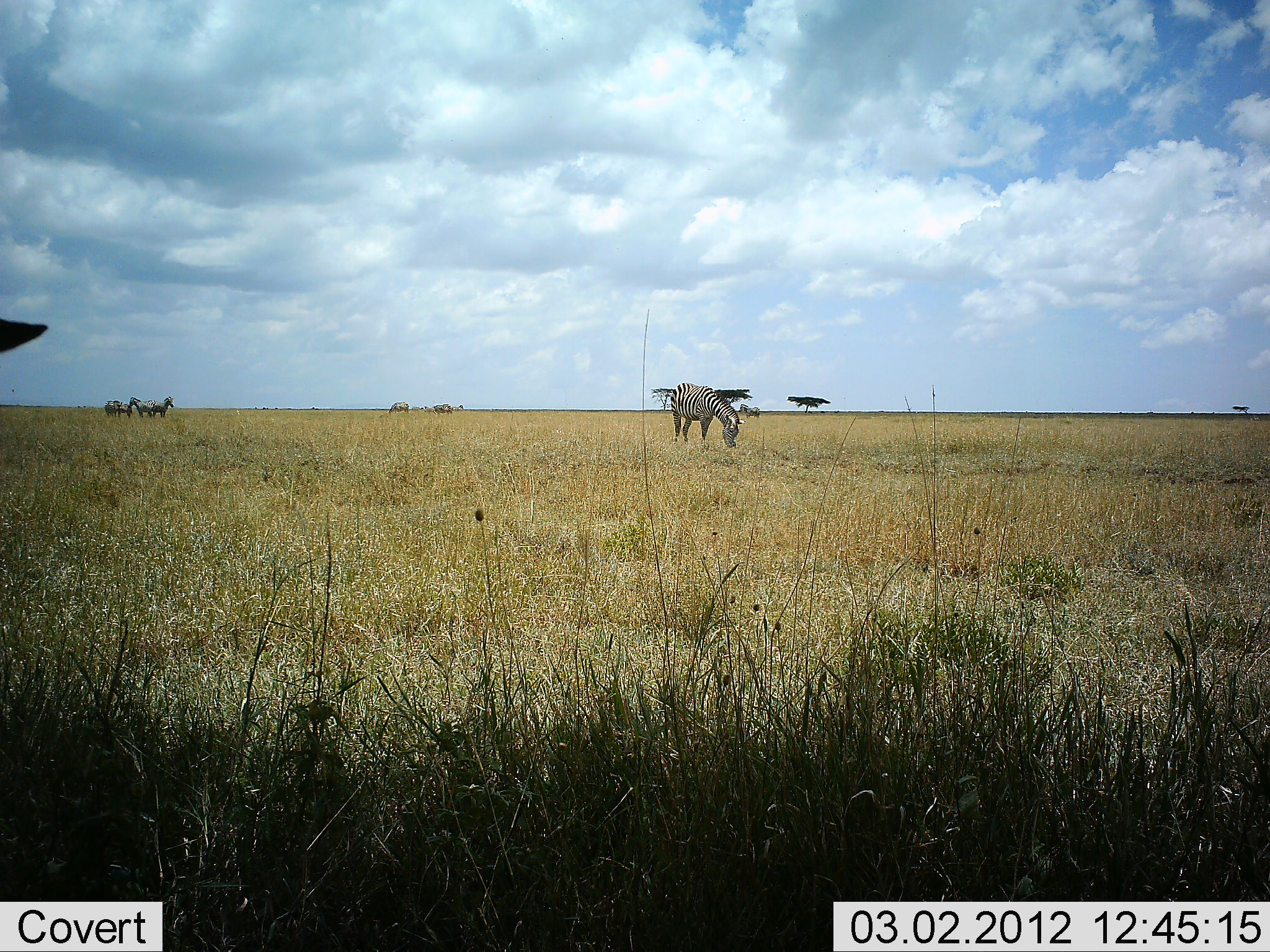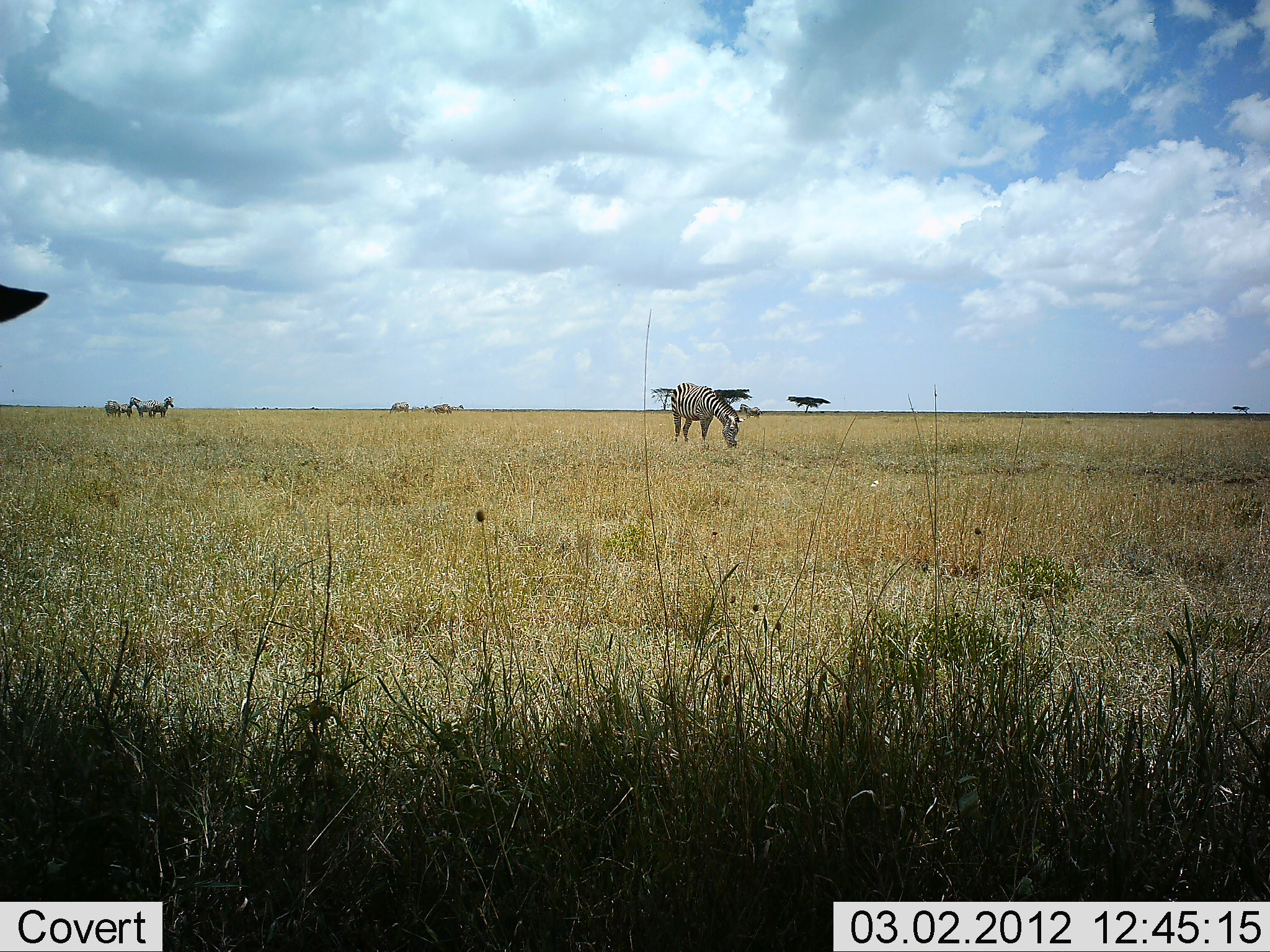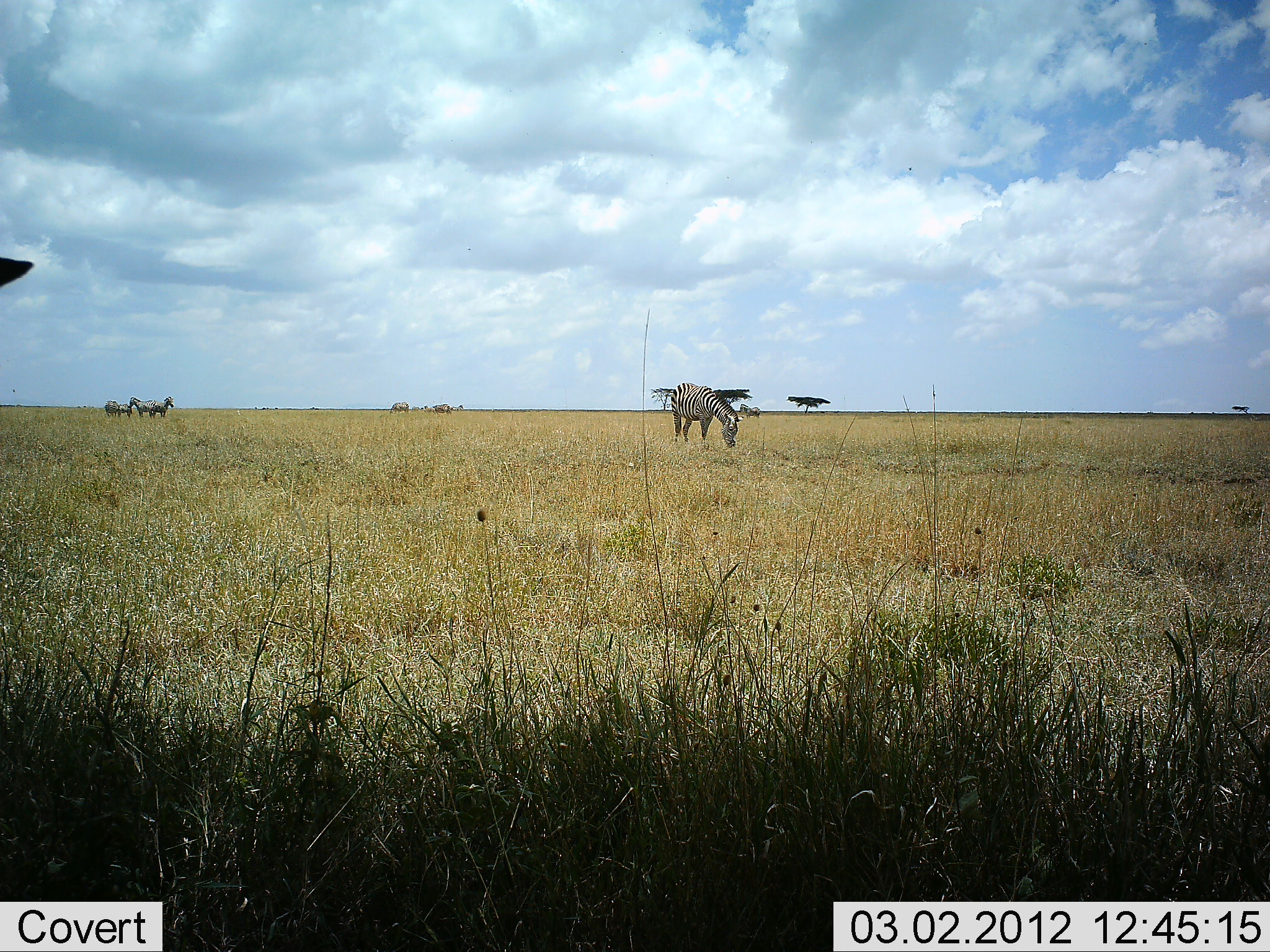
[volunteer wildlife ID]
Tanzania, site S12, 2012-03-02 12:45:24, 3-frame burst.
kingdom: Animalia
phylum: Chordata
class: Mammalia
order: Perissodactyla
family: Equidae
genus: Equus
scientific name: Equus quagga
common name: plains zebra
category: zebra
Zebra (plains zebra) (Equus quagga), count 3. Behavior (volunteer vote fractions): standing 62%, resting 5%, moving 0%, interacting 0%. Young present (vote fraction): 0%. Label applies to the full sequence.